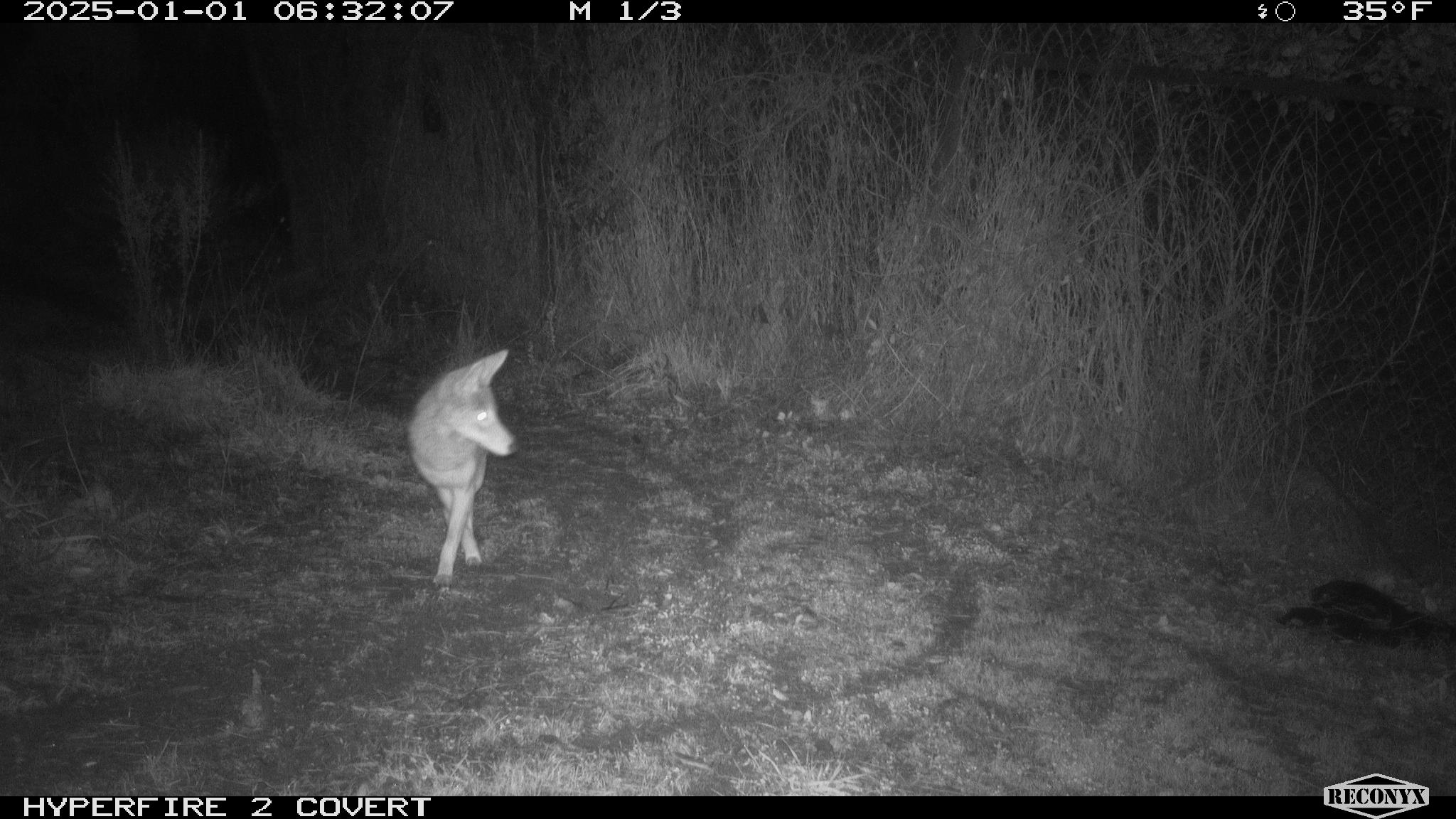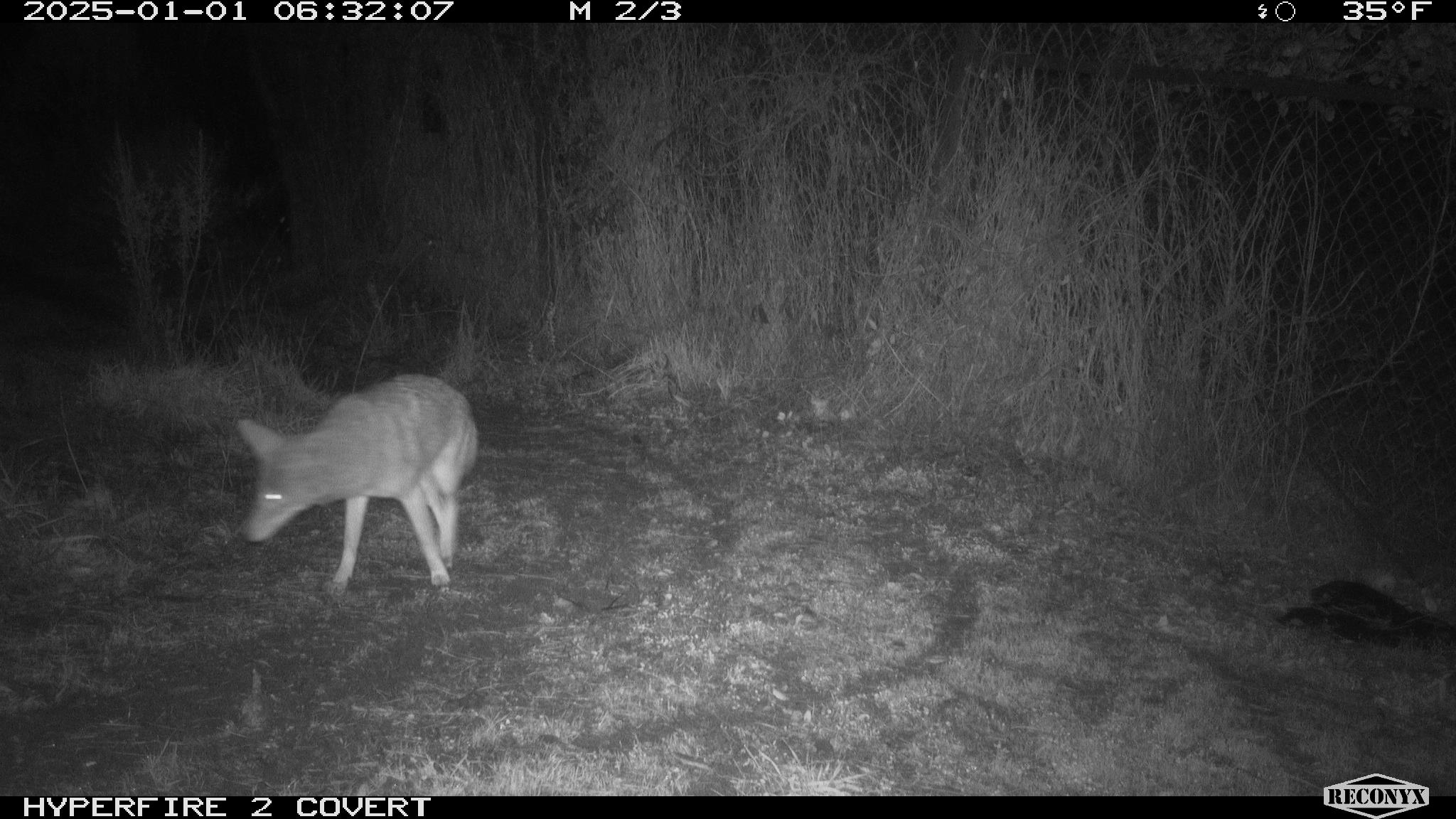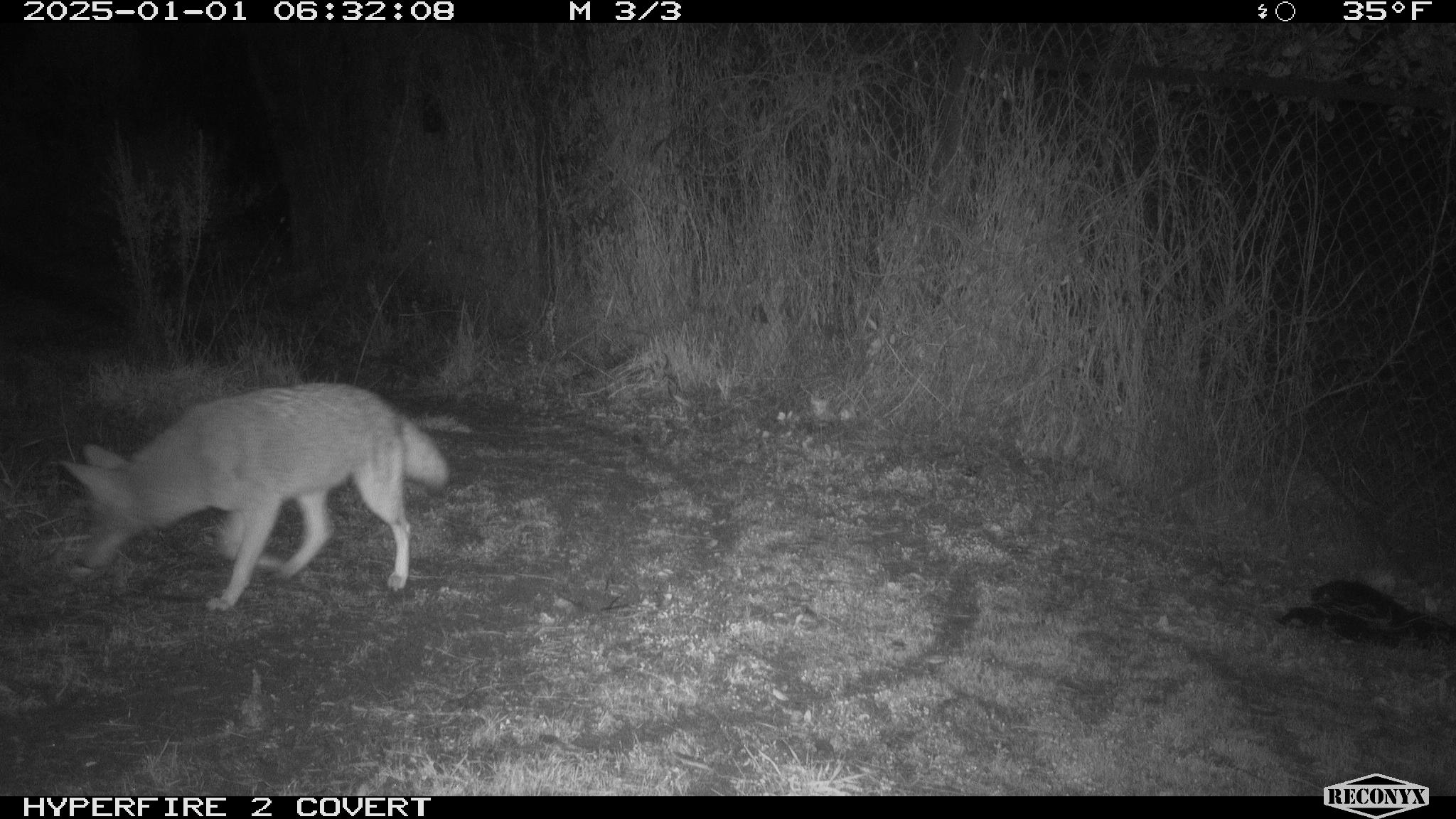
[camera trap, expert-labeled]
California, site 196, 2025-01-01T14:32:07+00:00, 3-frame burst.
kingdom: Animalia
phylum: Chordata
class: Mammalia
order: Carnivora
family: Canidae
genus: Canis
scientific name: Canis latrans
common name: coyote